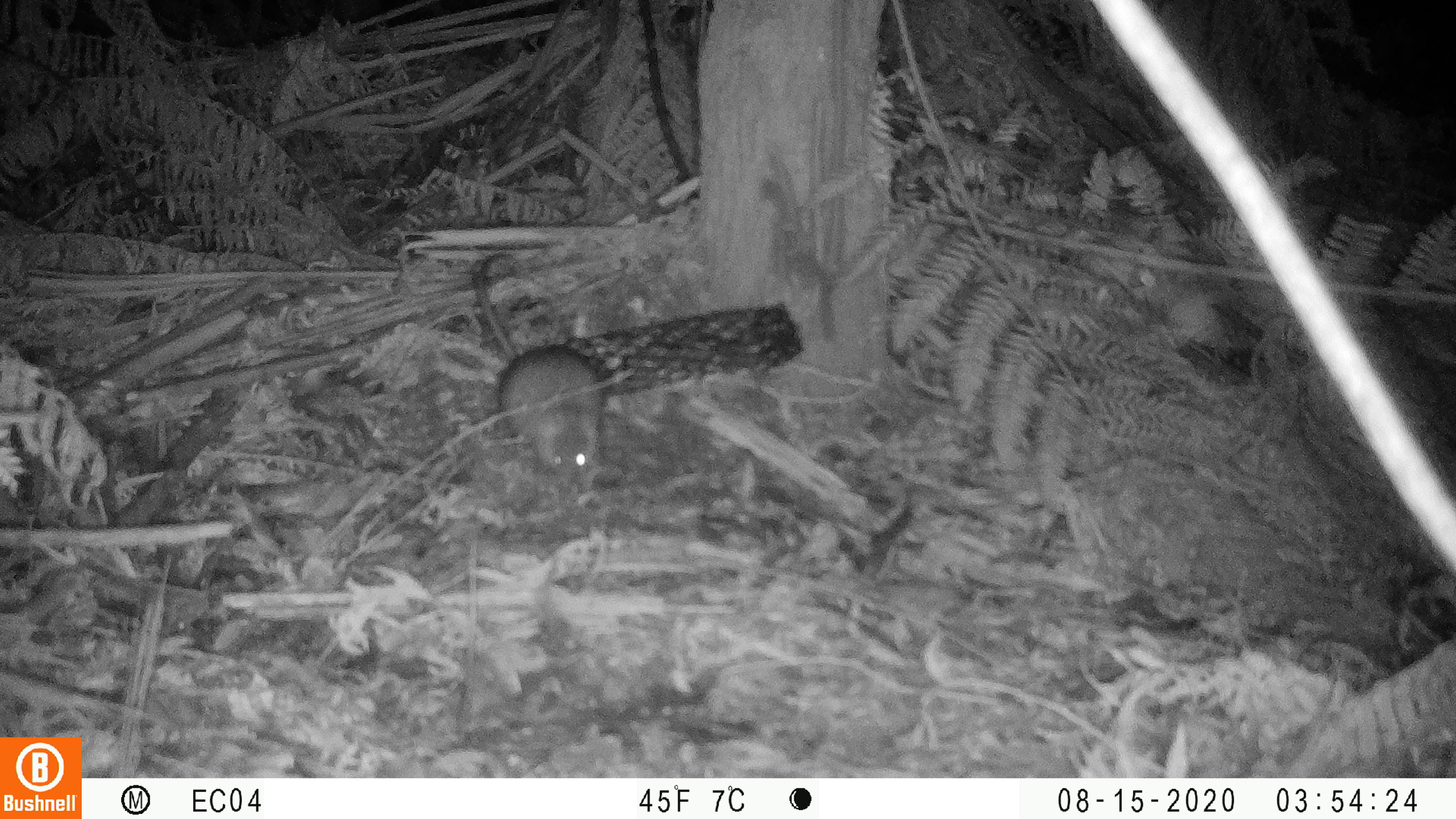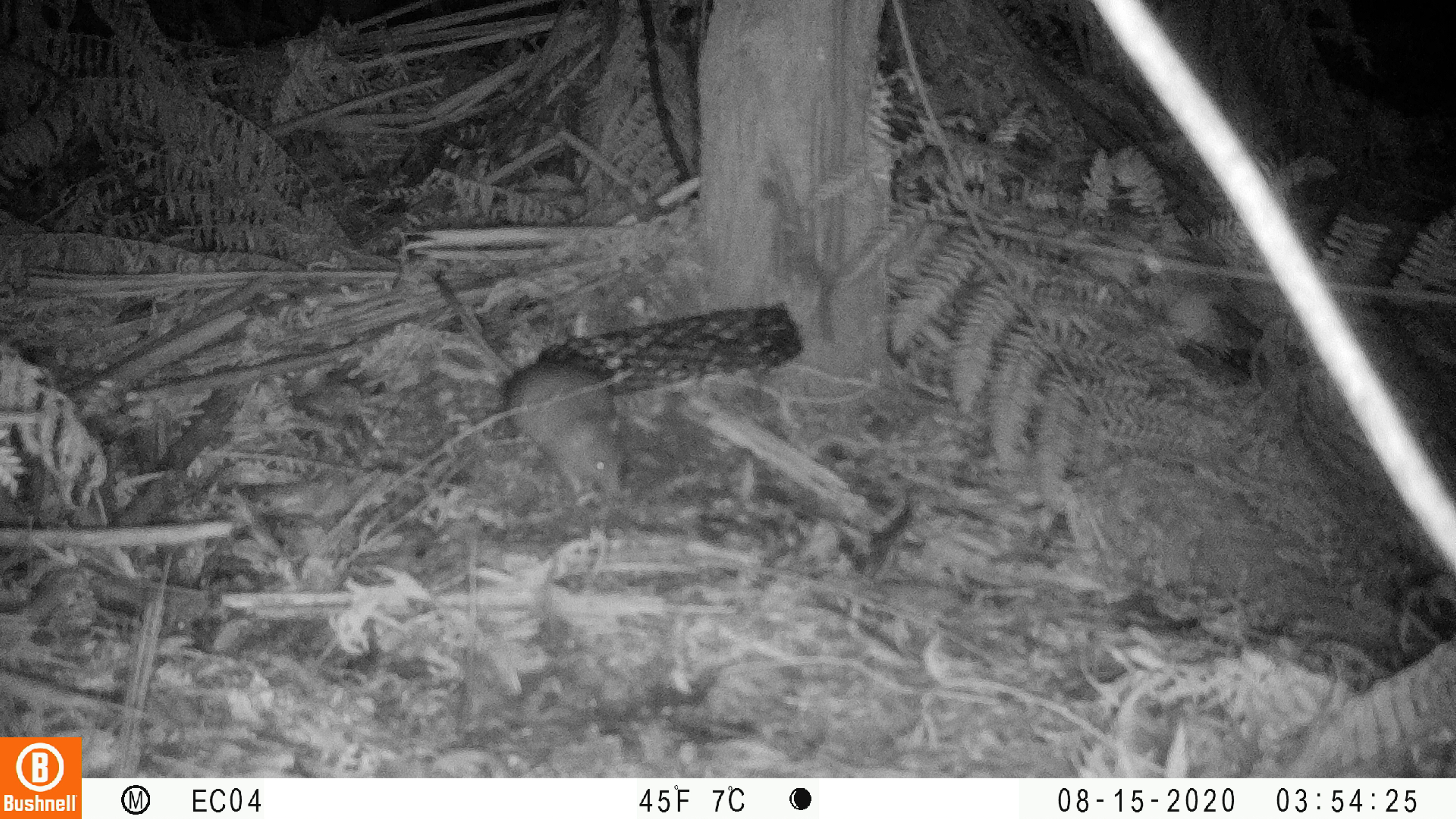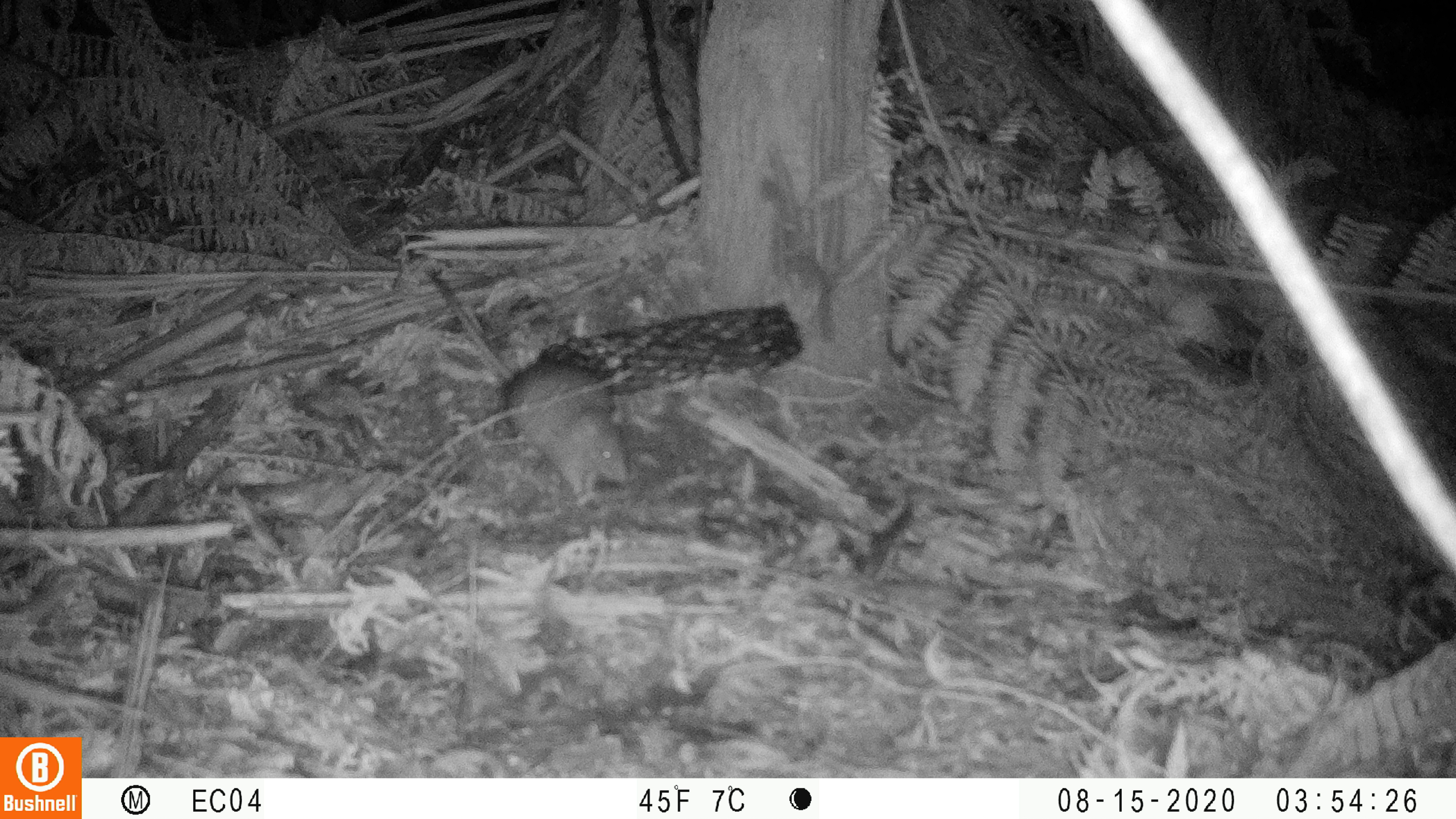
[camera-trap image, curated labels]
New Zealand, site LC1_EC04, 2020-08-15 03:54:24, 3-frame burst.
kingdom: Animalia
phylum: Chordata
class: Mammalia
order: Rodentia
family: Muridae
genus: Rattus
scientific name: Rattus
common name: rat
Rat (Rattus).